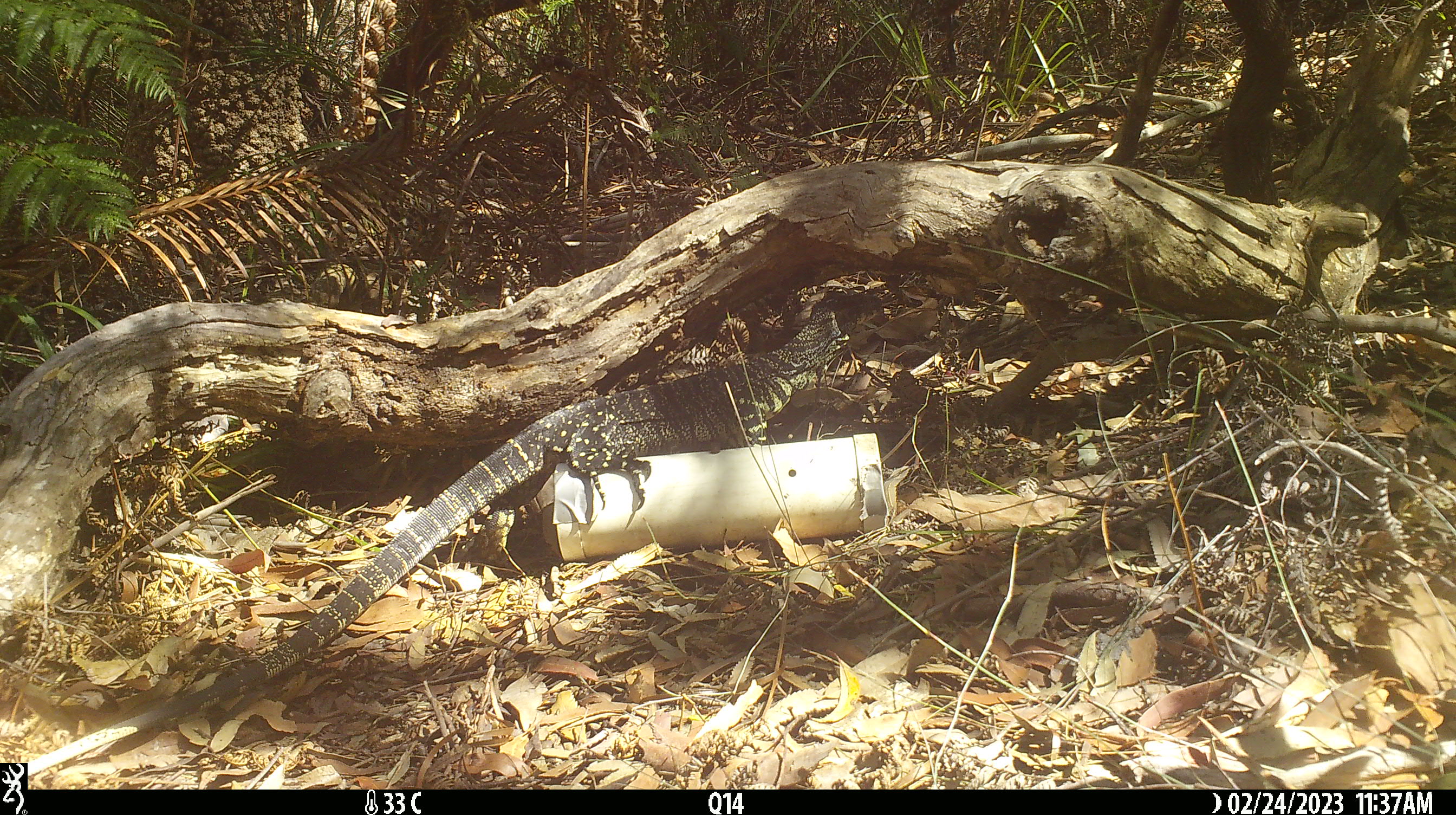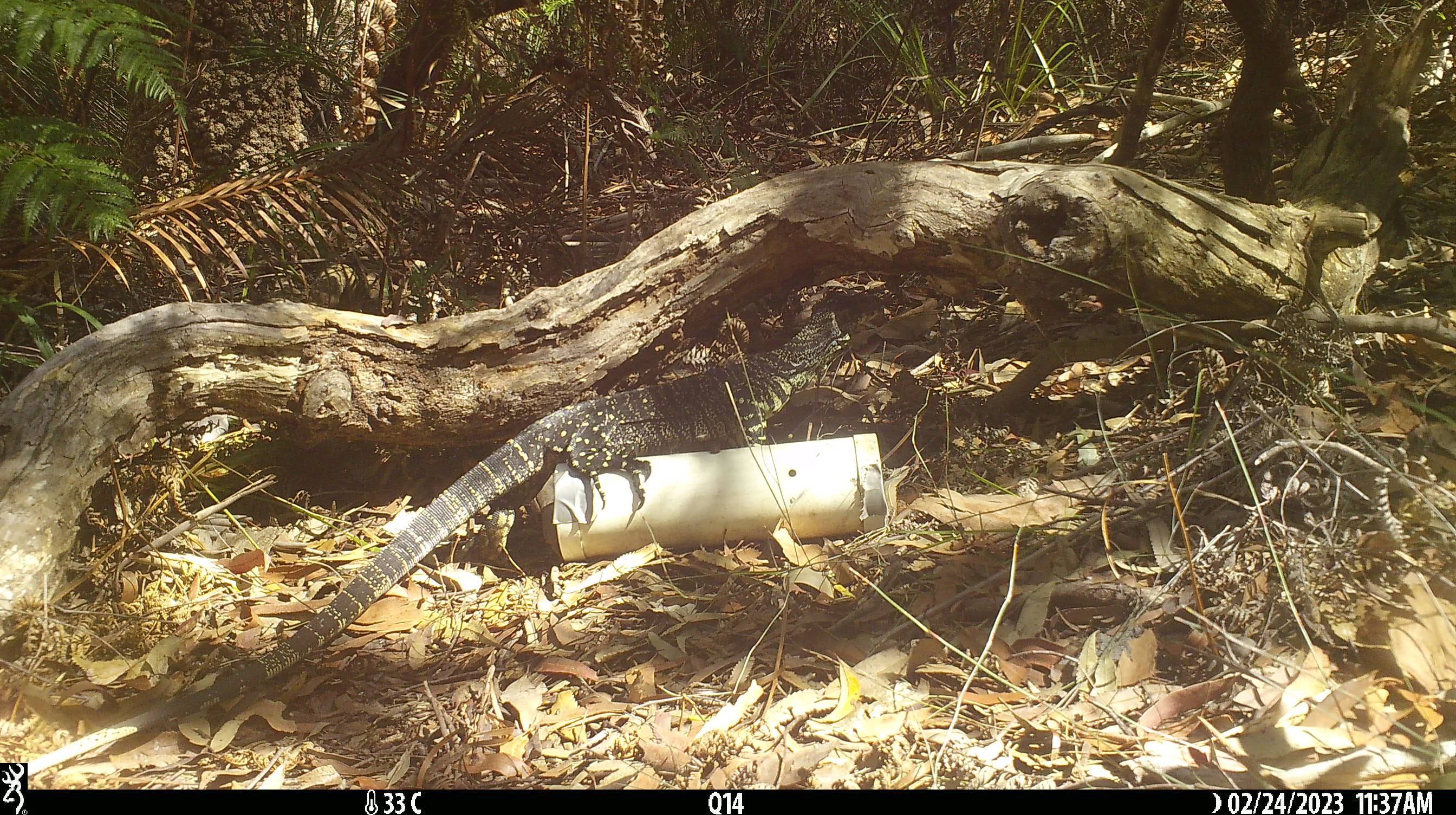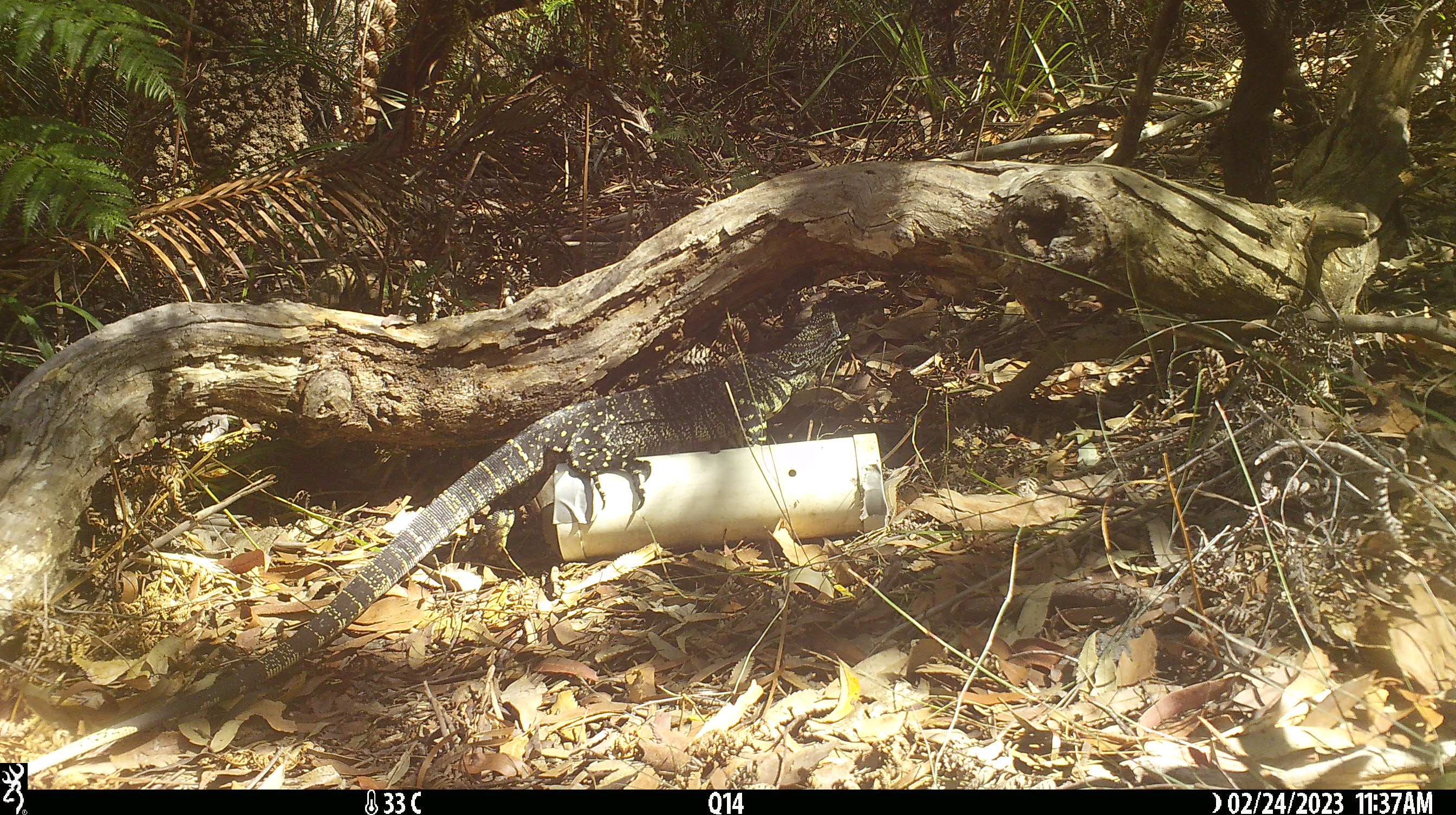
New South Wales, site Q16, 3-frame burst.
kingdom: Animalia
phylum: Chordata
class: Reptilia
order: Squamata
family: Varanidae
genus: Varanus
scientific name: Varanus varius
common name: lace monitor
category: goanna